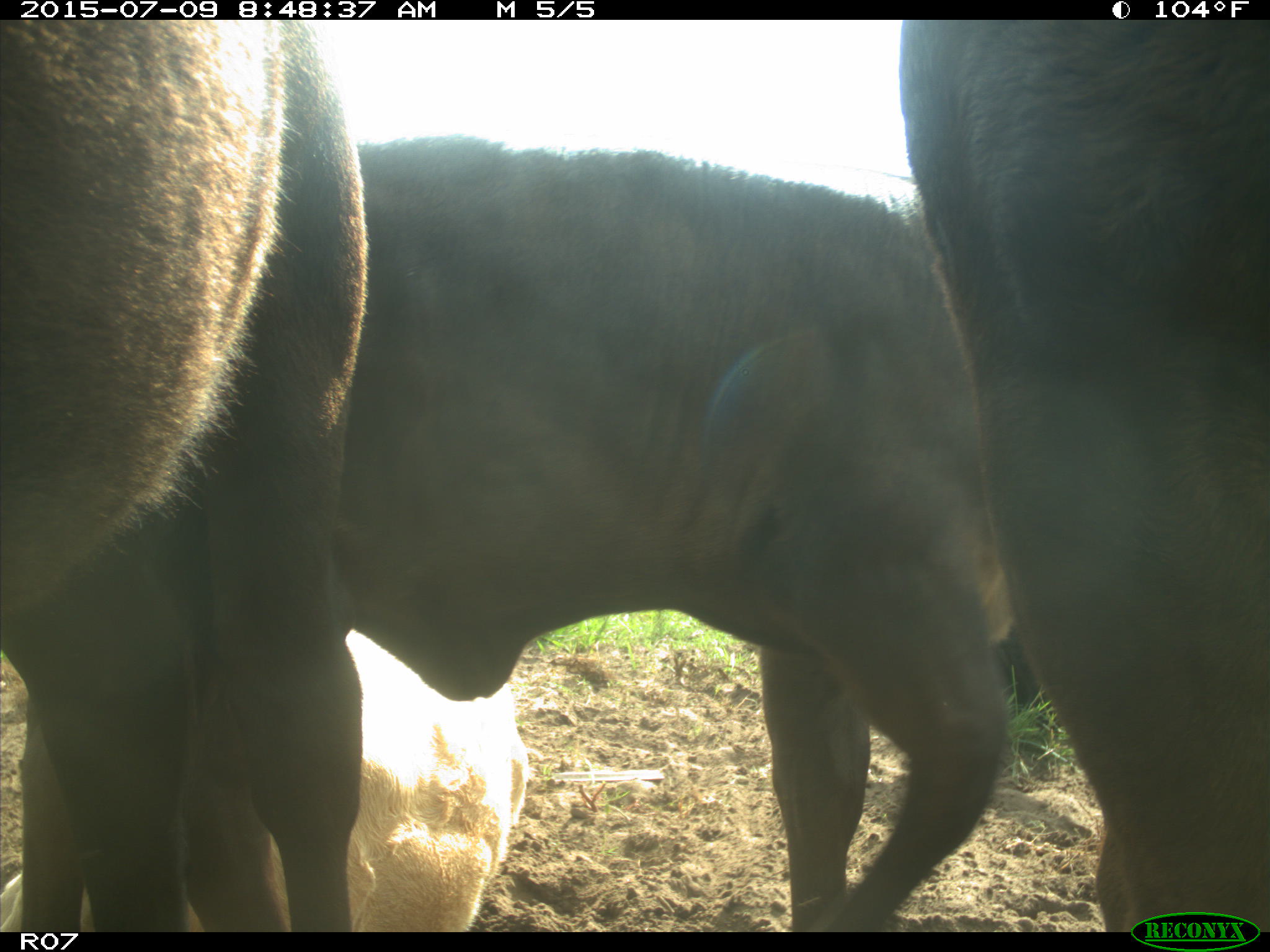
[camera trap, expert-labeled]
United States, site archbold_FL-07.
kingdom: Animalia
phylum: Chordata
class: Mammalia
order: Artiodactyla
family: Bovidae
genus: Bos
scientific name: Bos taurus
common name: domestic cow